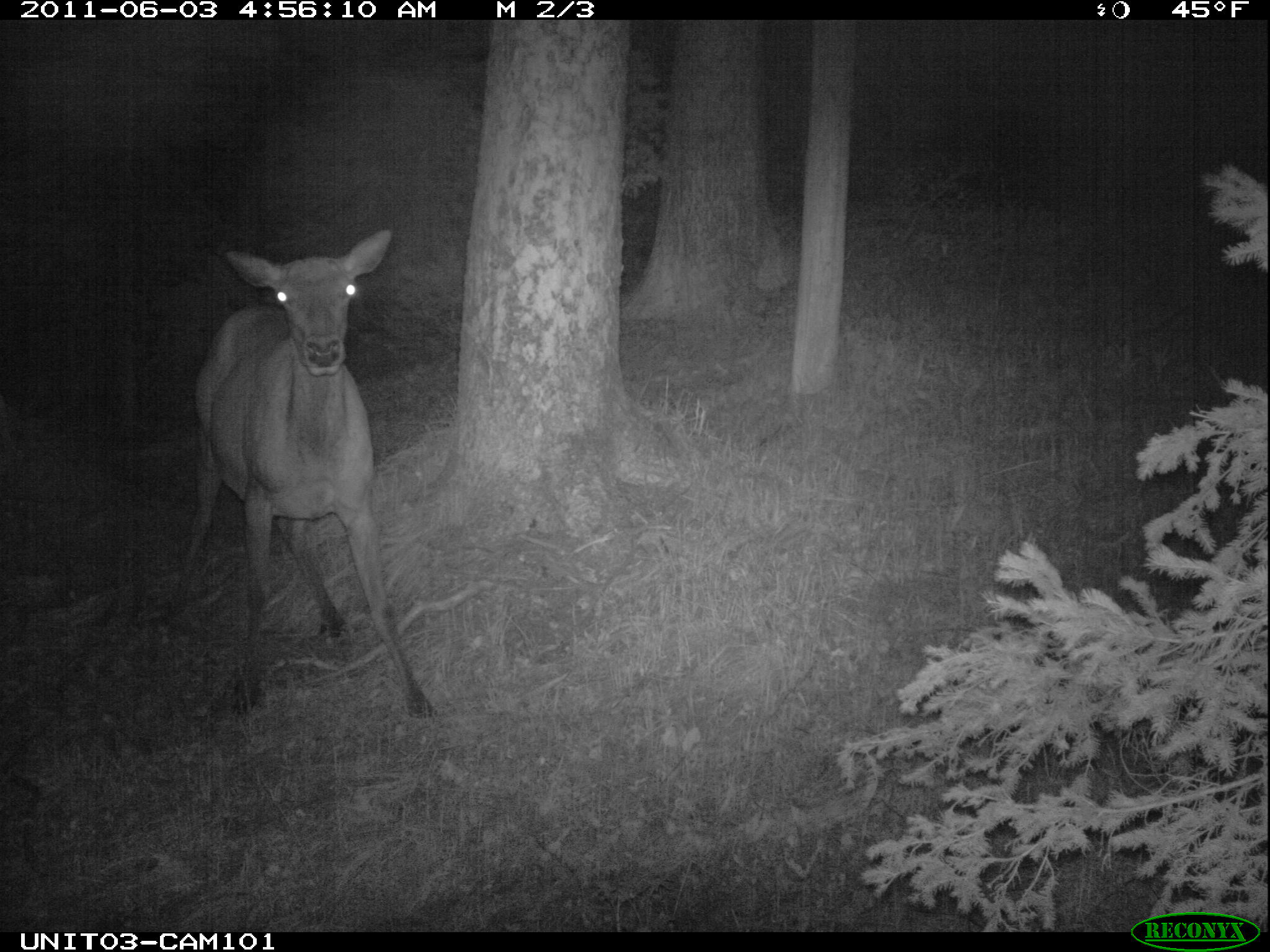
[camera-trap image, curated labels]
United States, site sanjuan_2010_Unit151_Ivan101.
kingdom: Animalia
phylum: Chordata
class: Mammalia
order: Artiodactyla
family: Cervidae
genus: Cervus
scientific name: Cervus elaphus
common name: red deer